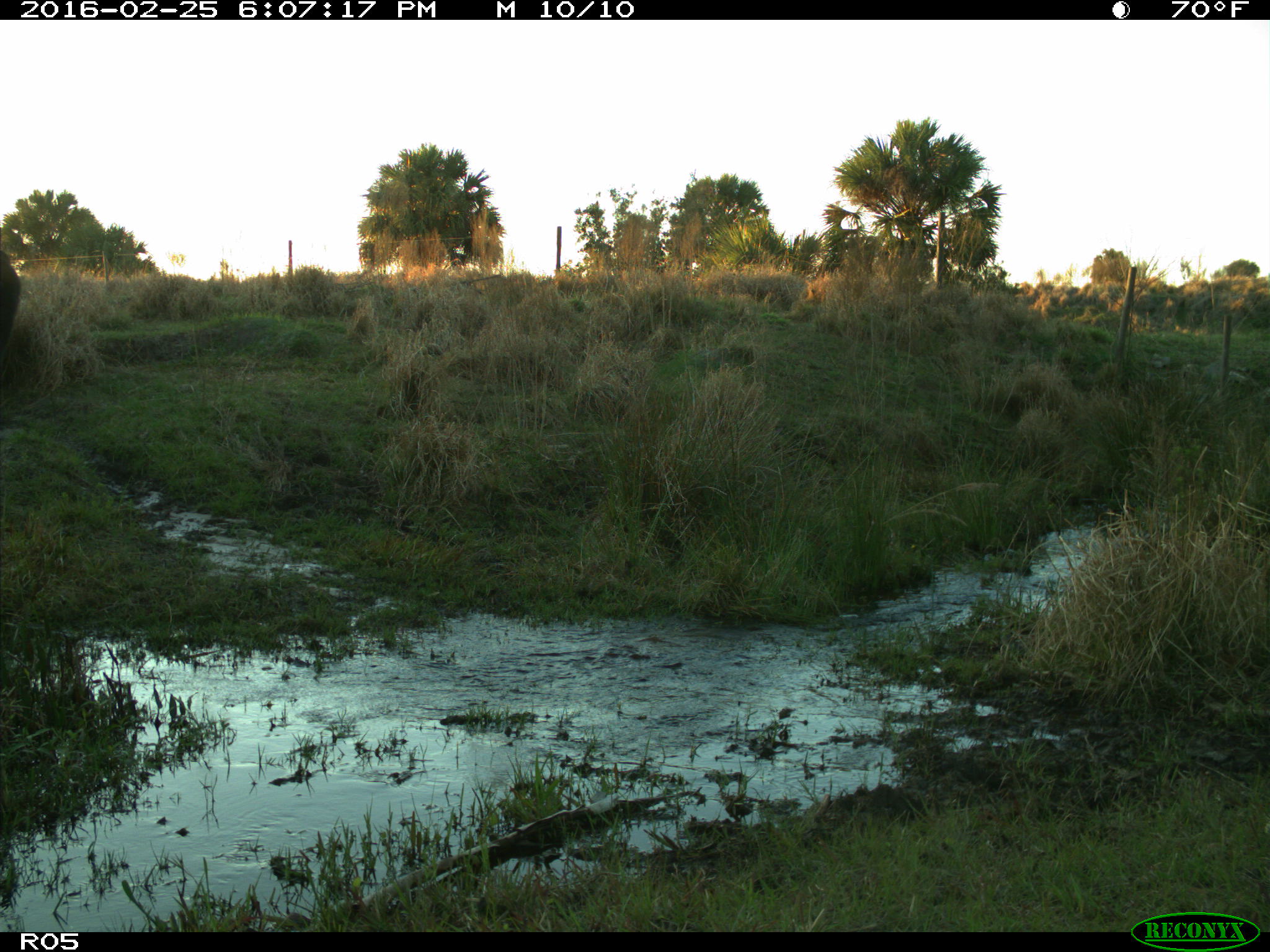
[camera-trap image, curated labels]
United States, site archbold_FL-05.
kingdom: Animalia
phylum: Chordata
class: Mammalia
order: Artiodactyla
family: Bovidae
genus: Bos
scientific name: Bos taurus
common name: domestic cow